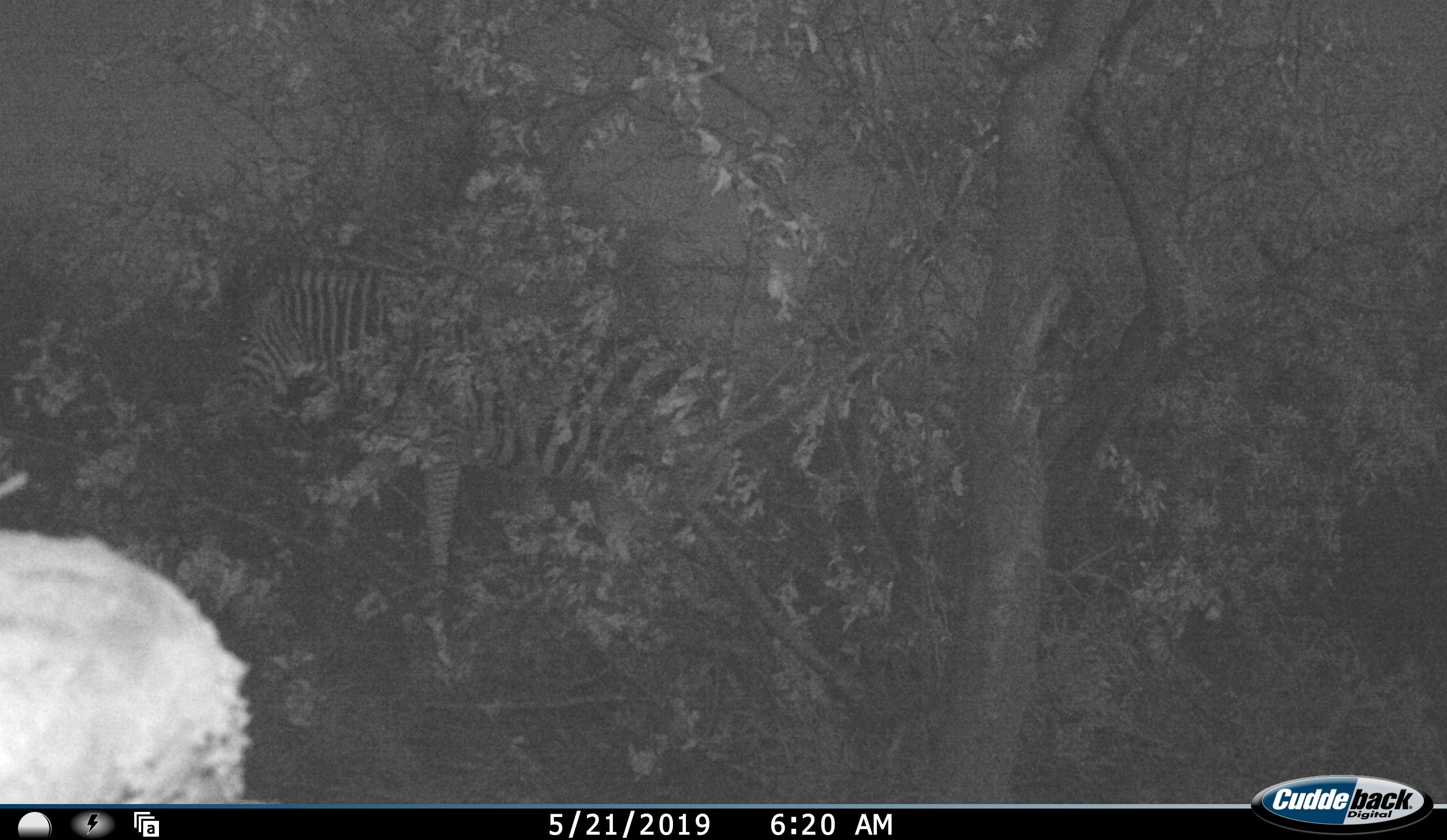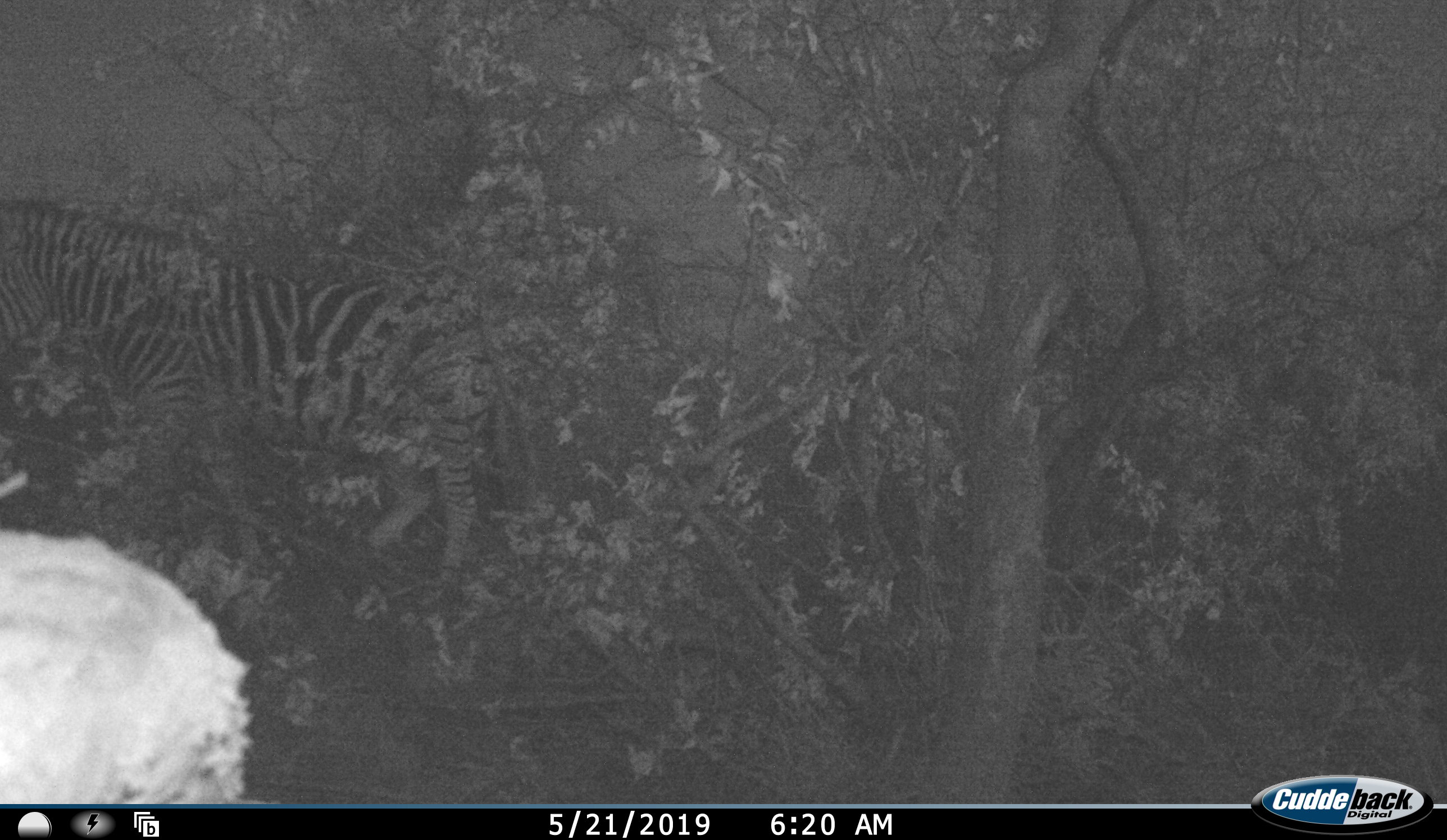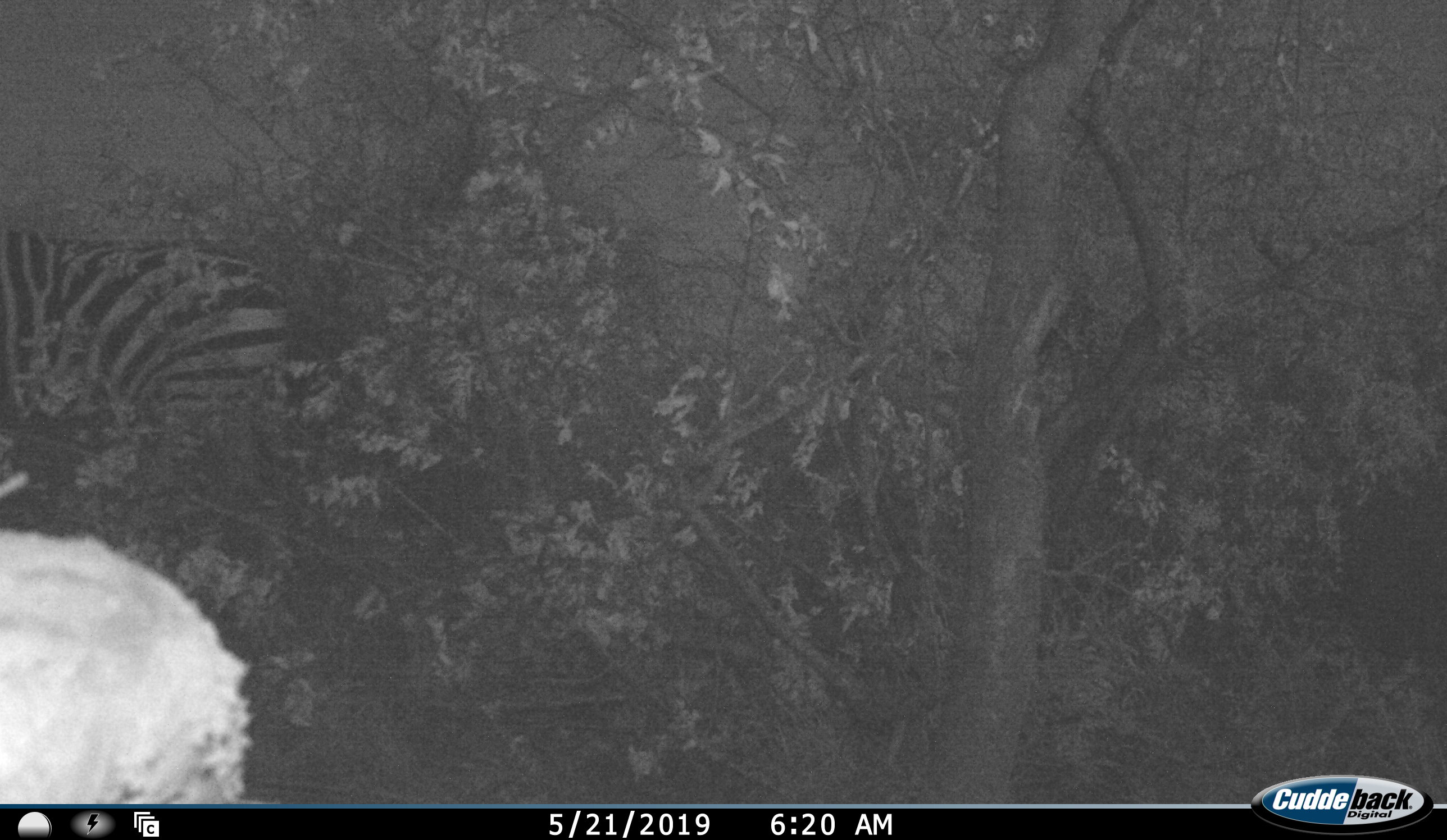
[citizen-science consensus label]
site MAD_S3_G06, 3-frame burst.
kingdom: Animalia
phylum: Chordata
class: Mammalia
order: Perissodactyla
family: Equidae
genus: Equus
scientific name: Equus quagga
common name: plains zebra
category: zebraplains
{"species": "zebraplains (plains zebra) (Equus quagga)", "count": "1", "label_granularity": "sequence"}